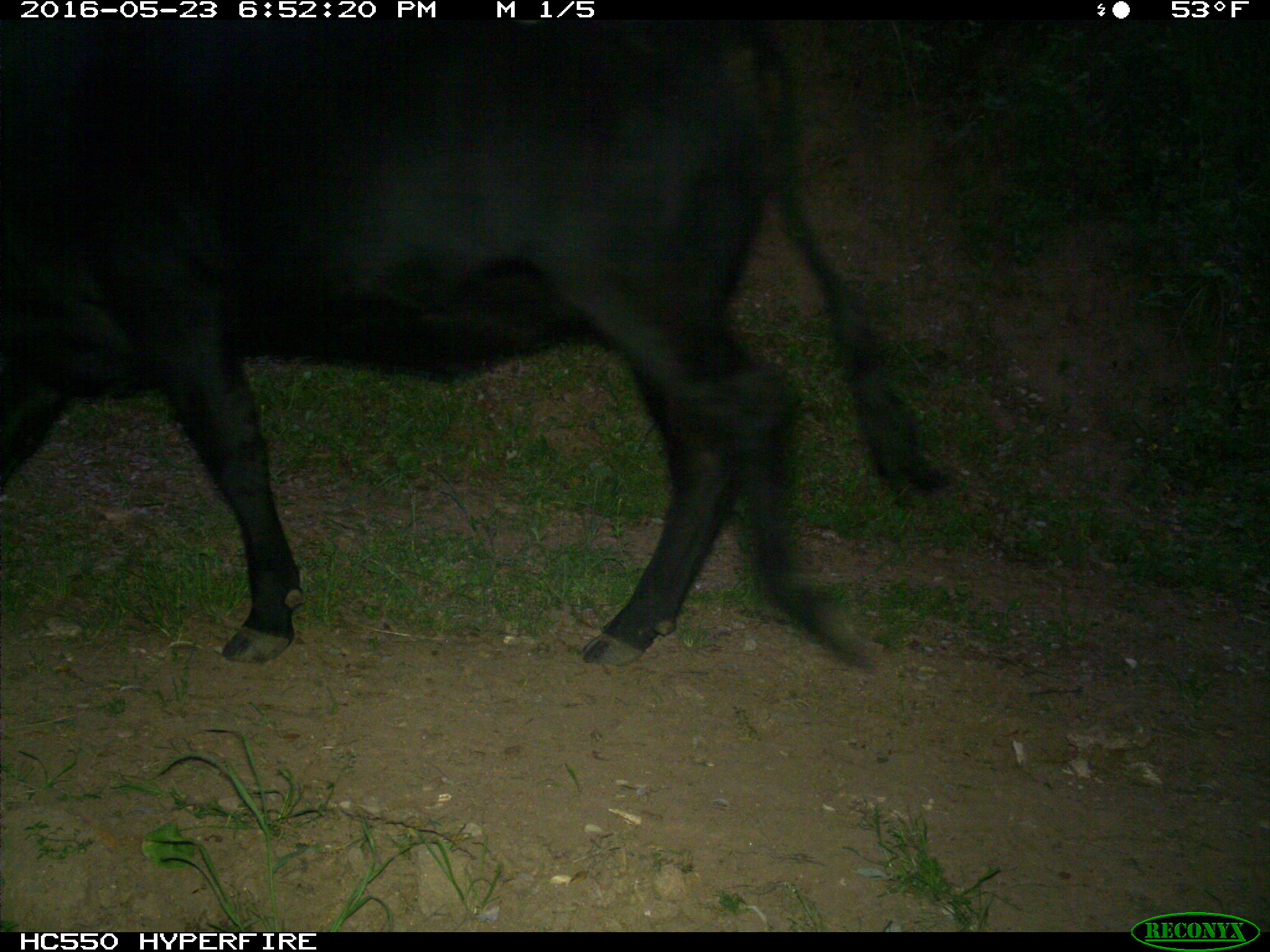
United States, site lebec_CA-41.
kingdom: Animalia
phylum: Chordata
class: Mammalia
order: Artiodactyla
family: Bovidae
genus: Bos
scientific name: Bos taurus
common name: domestic cow